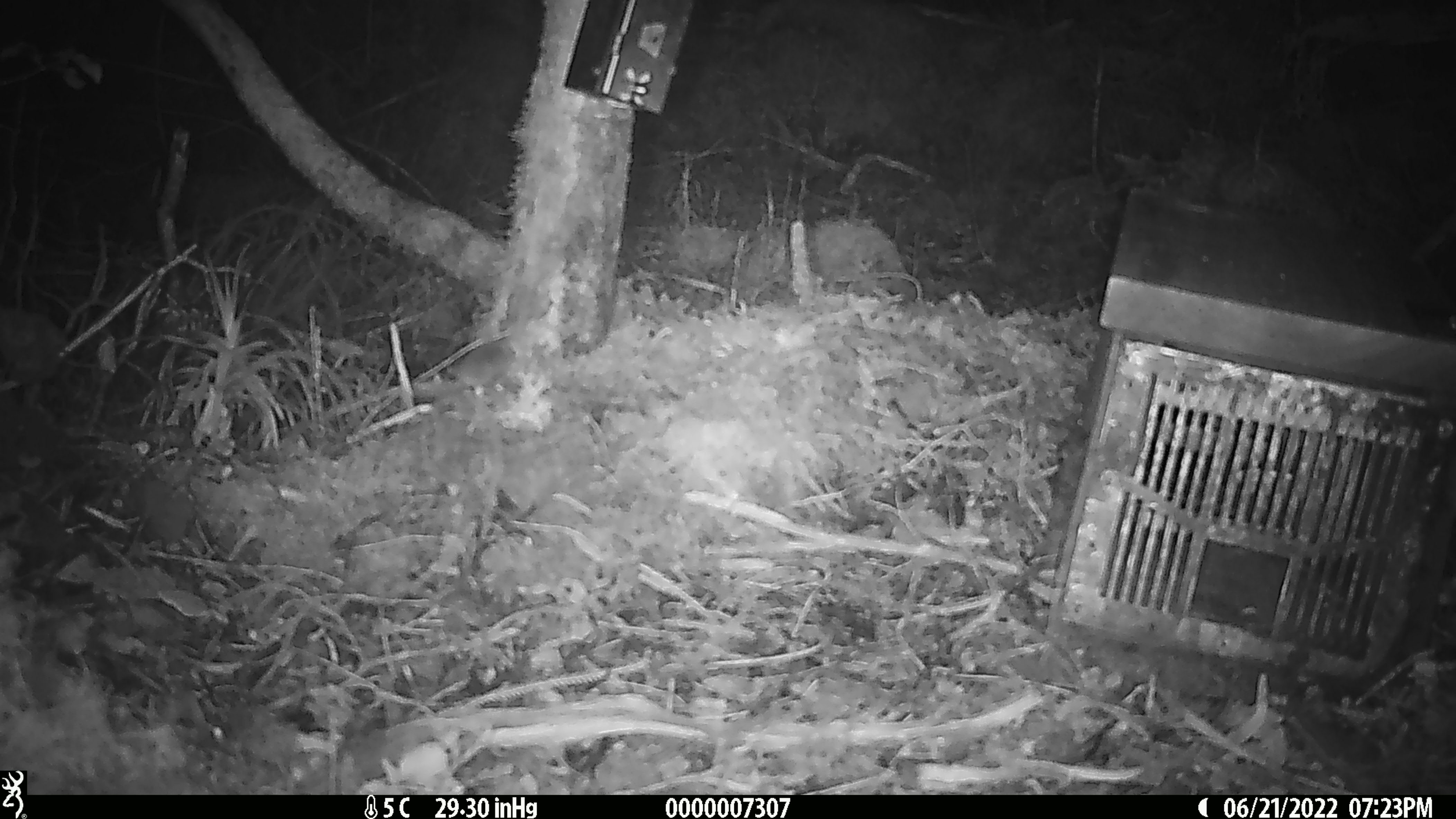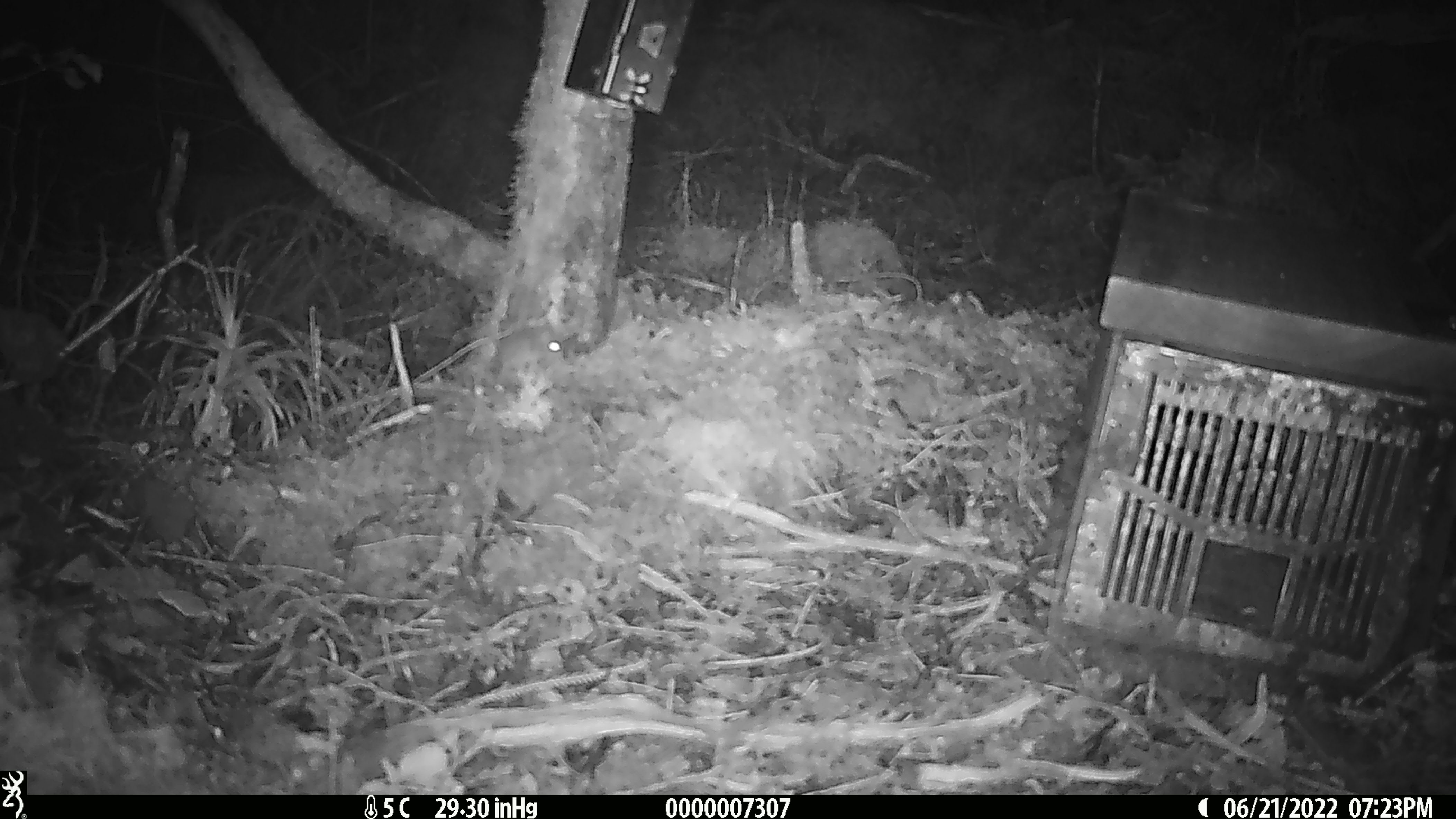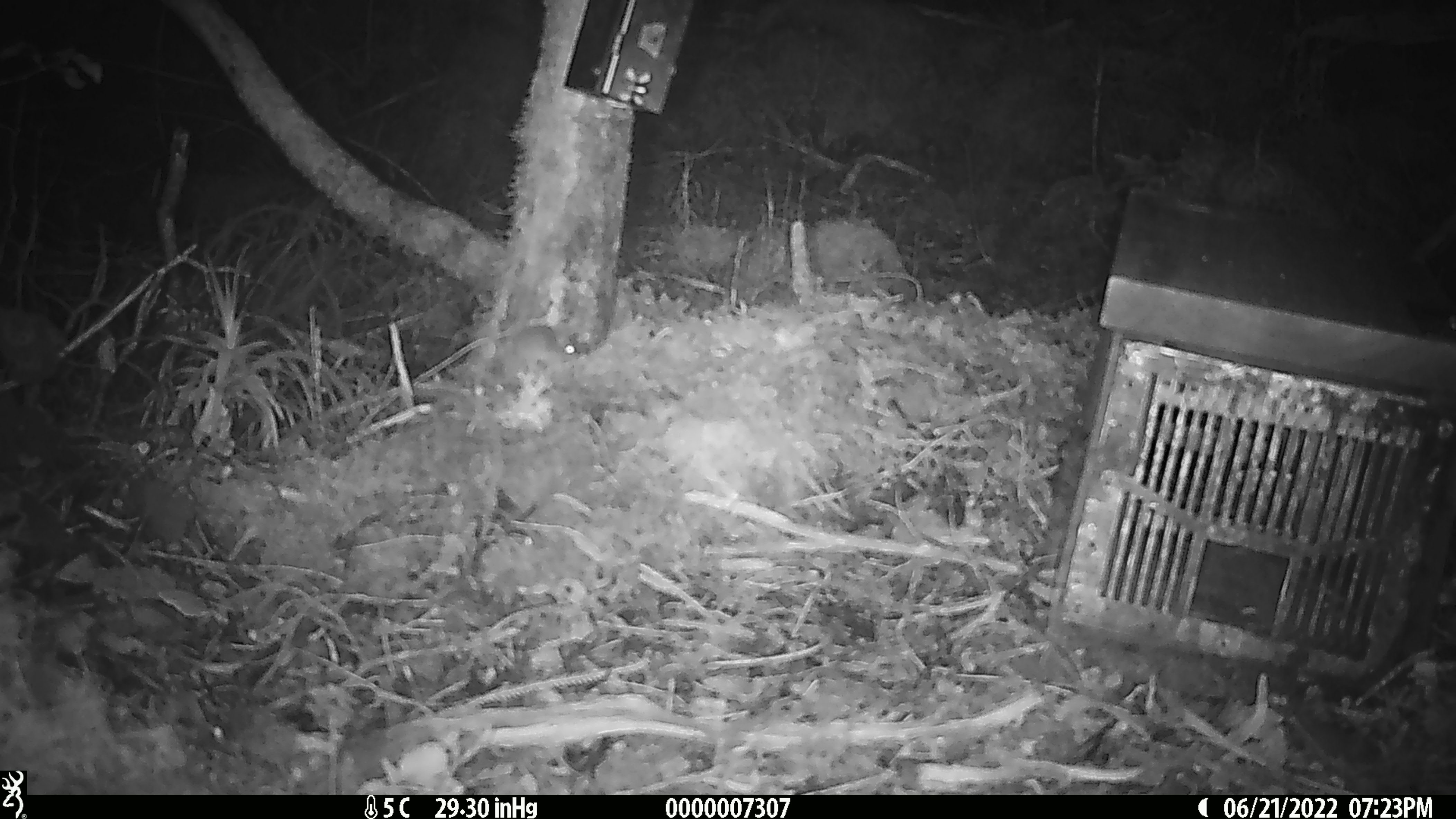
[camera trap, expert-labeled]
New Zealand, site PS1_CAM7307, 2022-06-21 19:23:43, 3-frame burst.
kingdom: Animalia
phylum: Chordata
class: Mammalia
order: Rodentia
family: Muridae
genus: Mus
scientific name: Mus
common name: mouse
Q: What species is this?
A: Mouse (Mus).